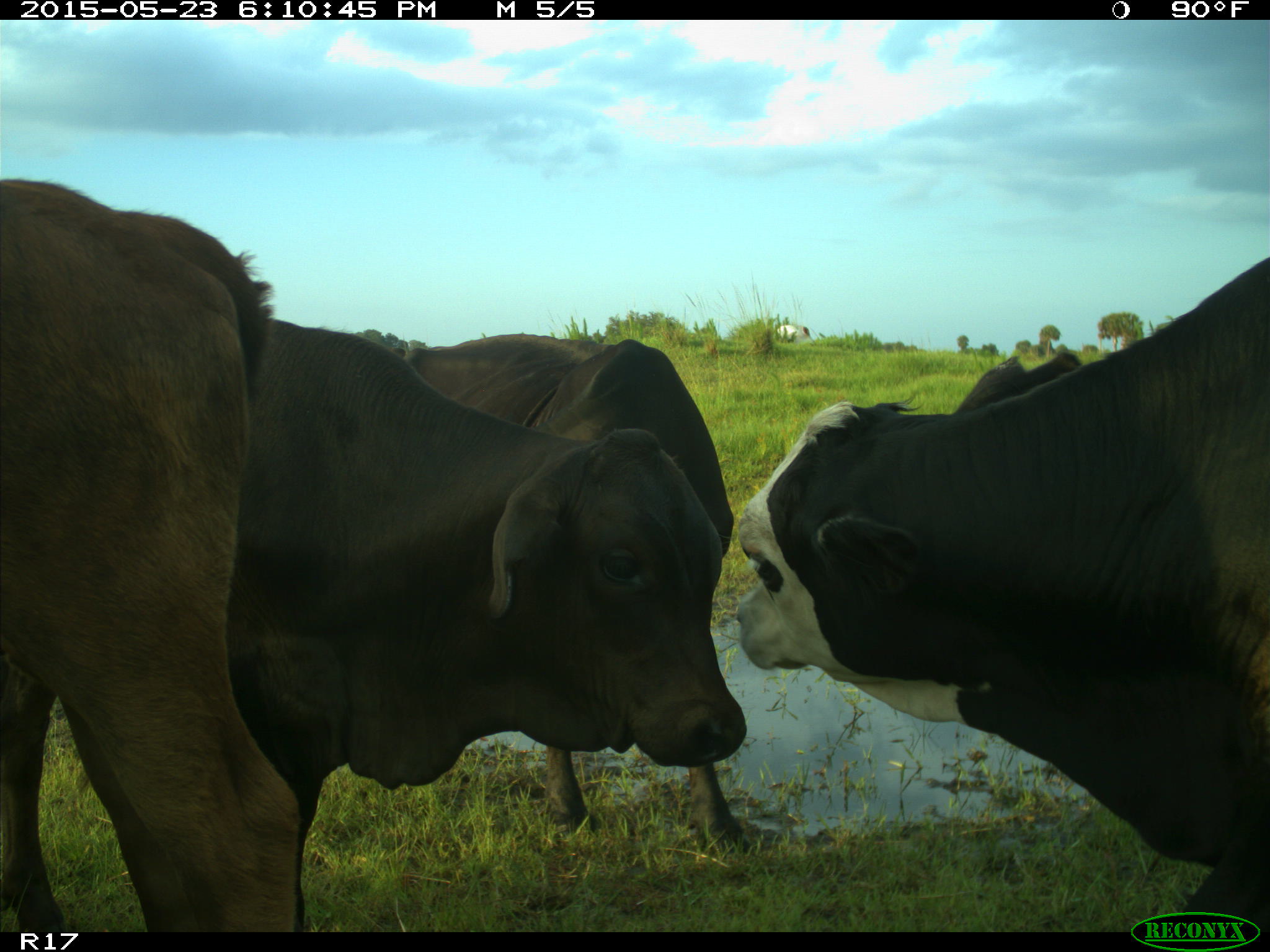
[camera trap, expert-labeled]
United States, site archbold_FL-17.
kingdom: Animalia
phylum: Chordata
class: Mammalia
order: Artiodactyla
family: Bovidae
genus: Bos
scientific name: Bos taurus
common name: domestic cow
Bos taurus (domestic cow).